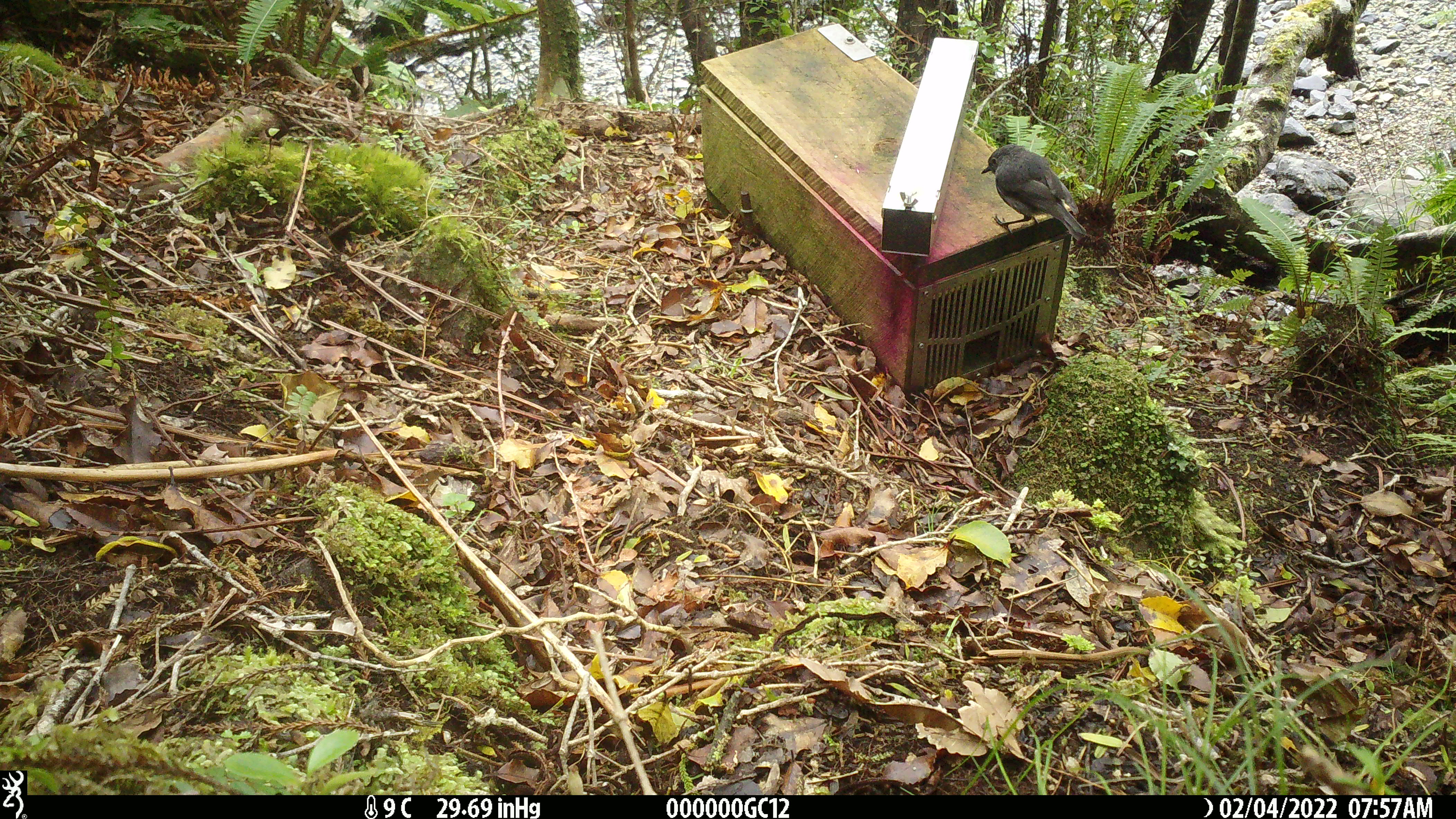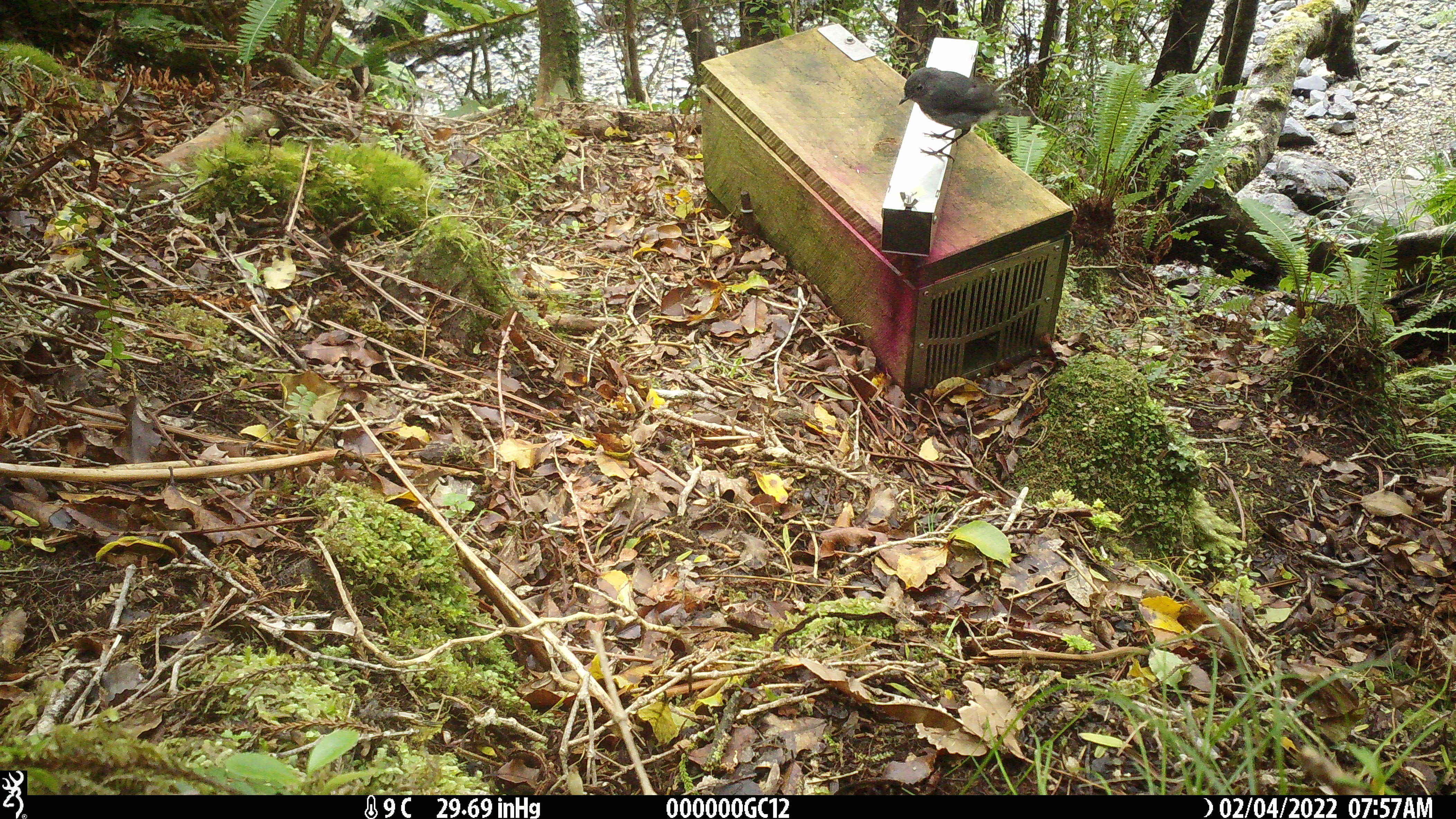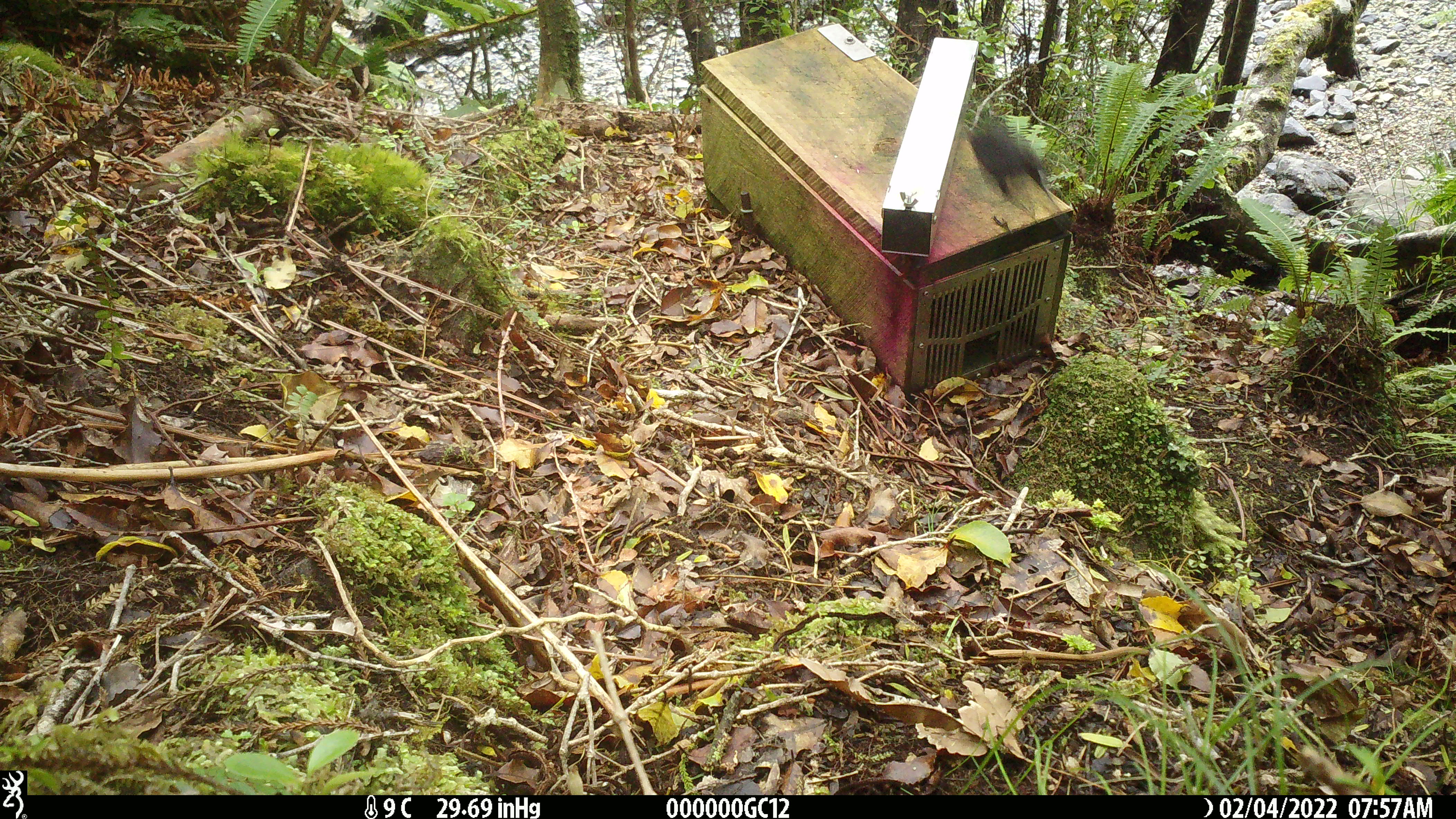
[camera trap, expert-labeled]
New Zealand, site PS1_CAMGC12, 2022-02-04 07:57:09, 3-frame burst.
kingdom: Animalia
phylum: Chordata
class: Aves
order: Passeriformes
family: Petroicidae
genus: Petroica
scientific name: Petroica australis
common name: new zealand robin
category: robin